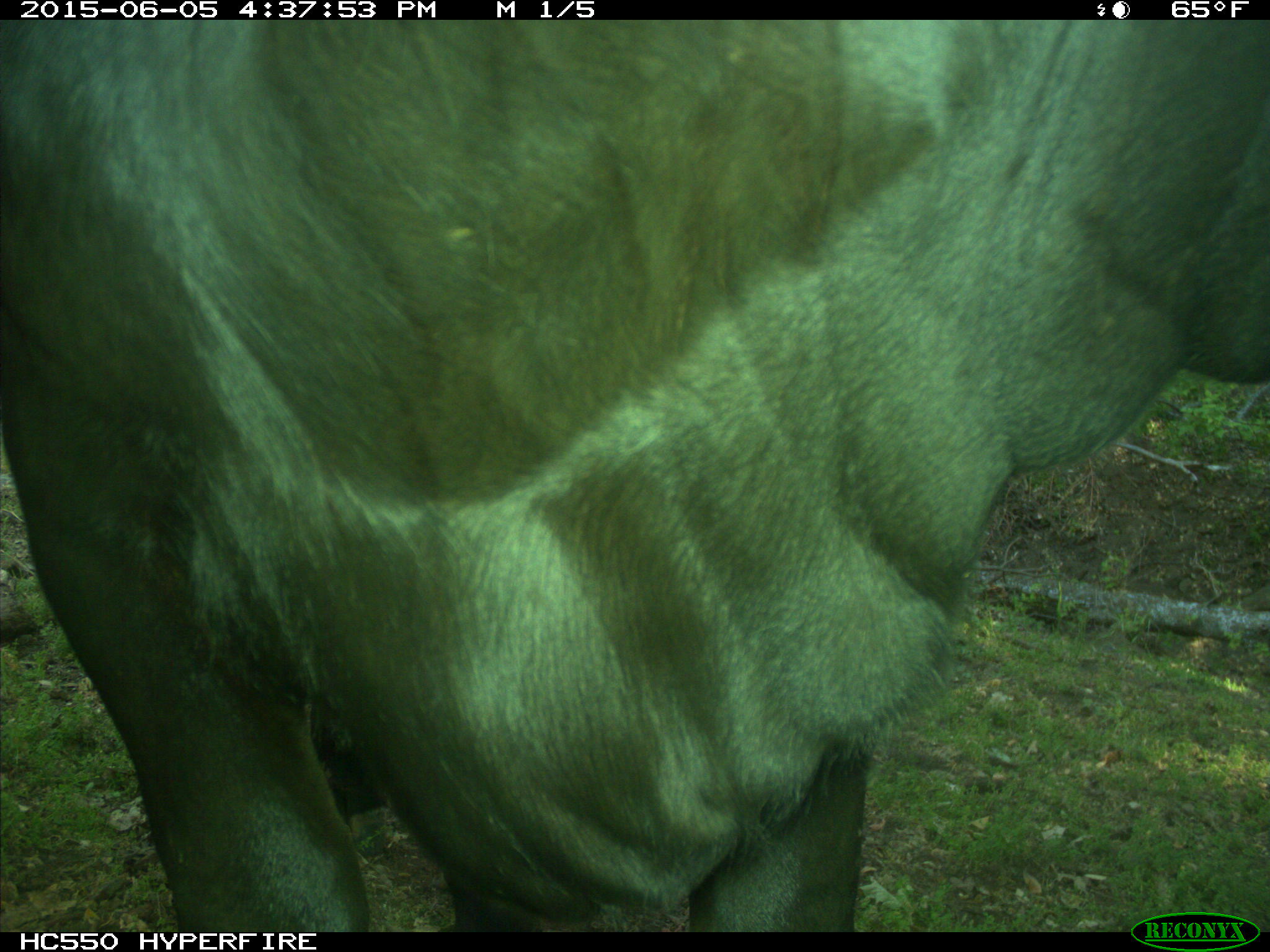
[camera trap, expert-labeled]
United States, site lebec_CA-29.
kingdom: Animalia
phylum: Chordata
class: Mammalia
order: Artiodactyla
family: Bovidae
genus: Bos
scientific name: Bos taurus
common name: domestic cow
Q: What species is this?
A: Bos taurus (domestic cow).